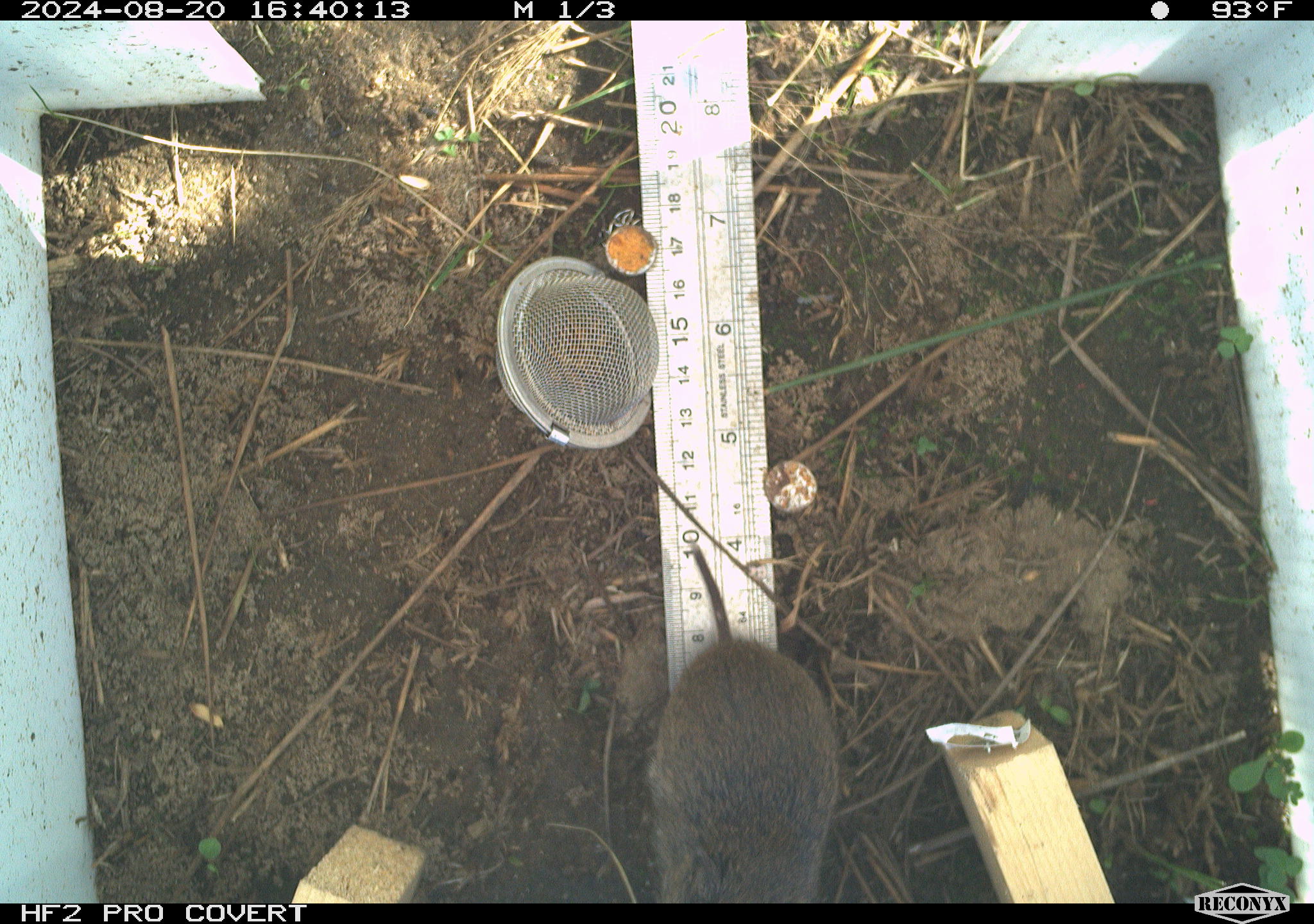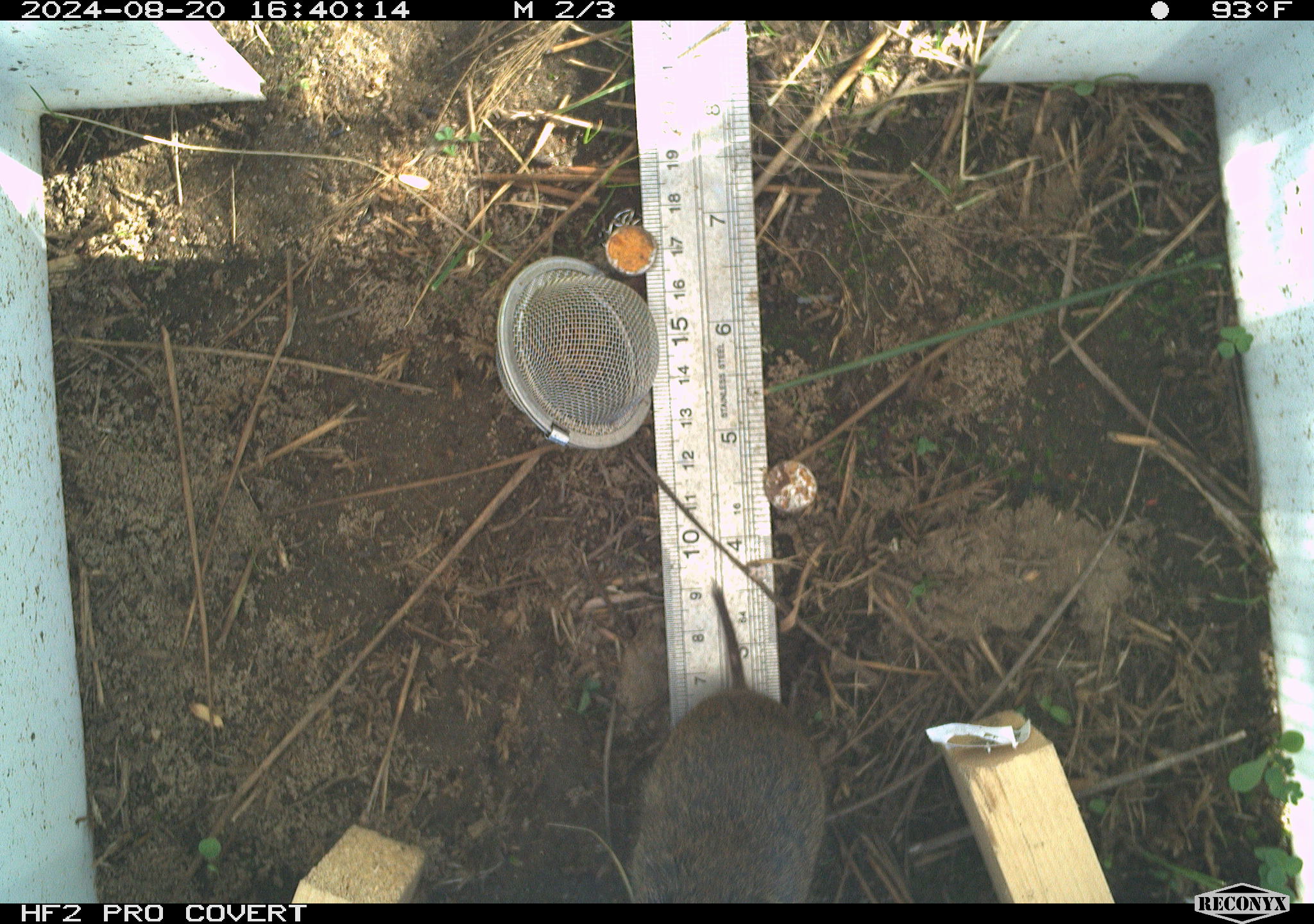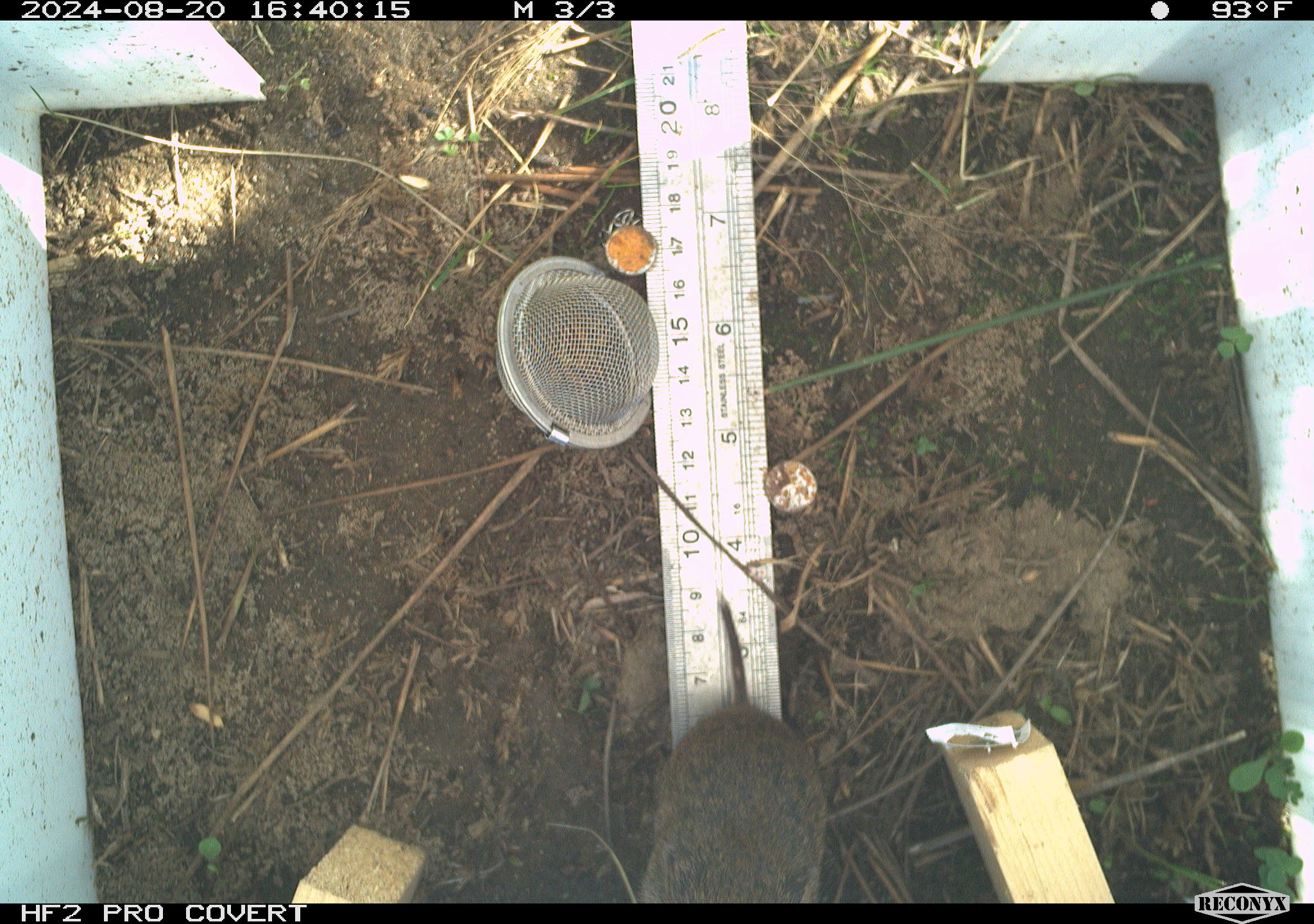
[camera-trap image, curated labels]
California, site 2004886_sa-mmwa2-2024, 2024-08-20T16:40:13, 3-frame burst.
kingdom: Animalia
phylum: Chordata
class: Mammalia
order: Rodentia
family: Cricetidae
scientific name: Arvicolinae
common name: voles, lemmings, and muskrats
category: arvicolinae subfamily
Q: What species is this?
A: Arvicolinae subfamily (voles, lemmings, and muskrats) (Arvicolinae).